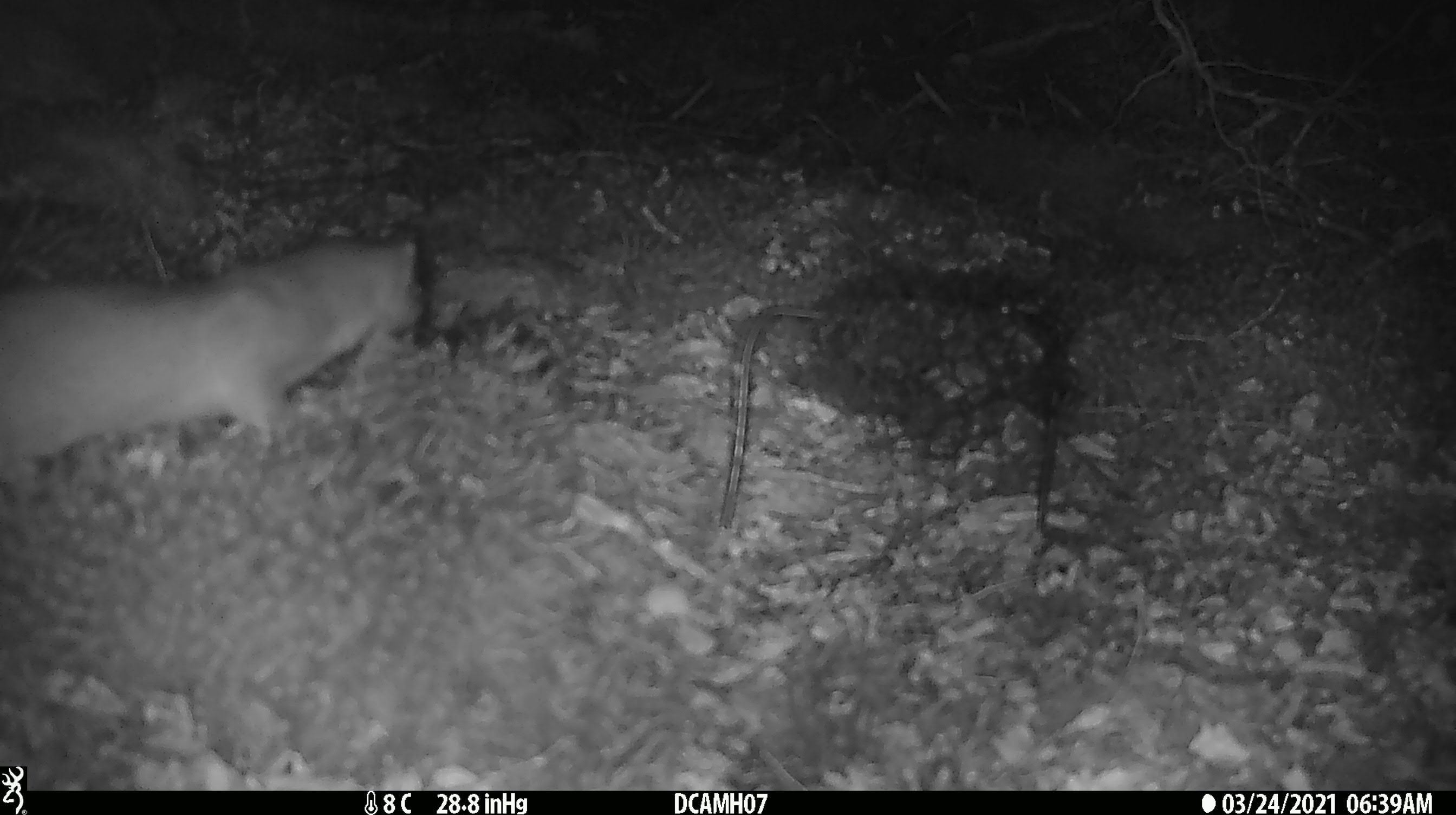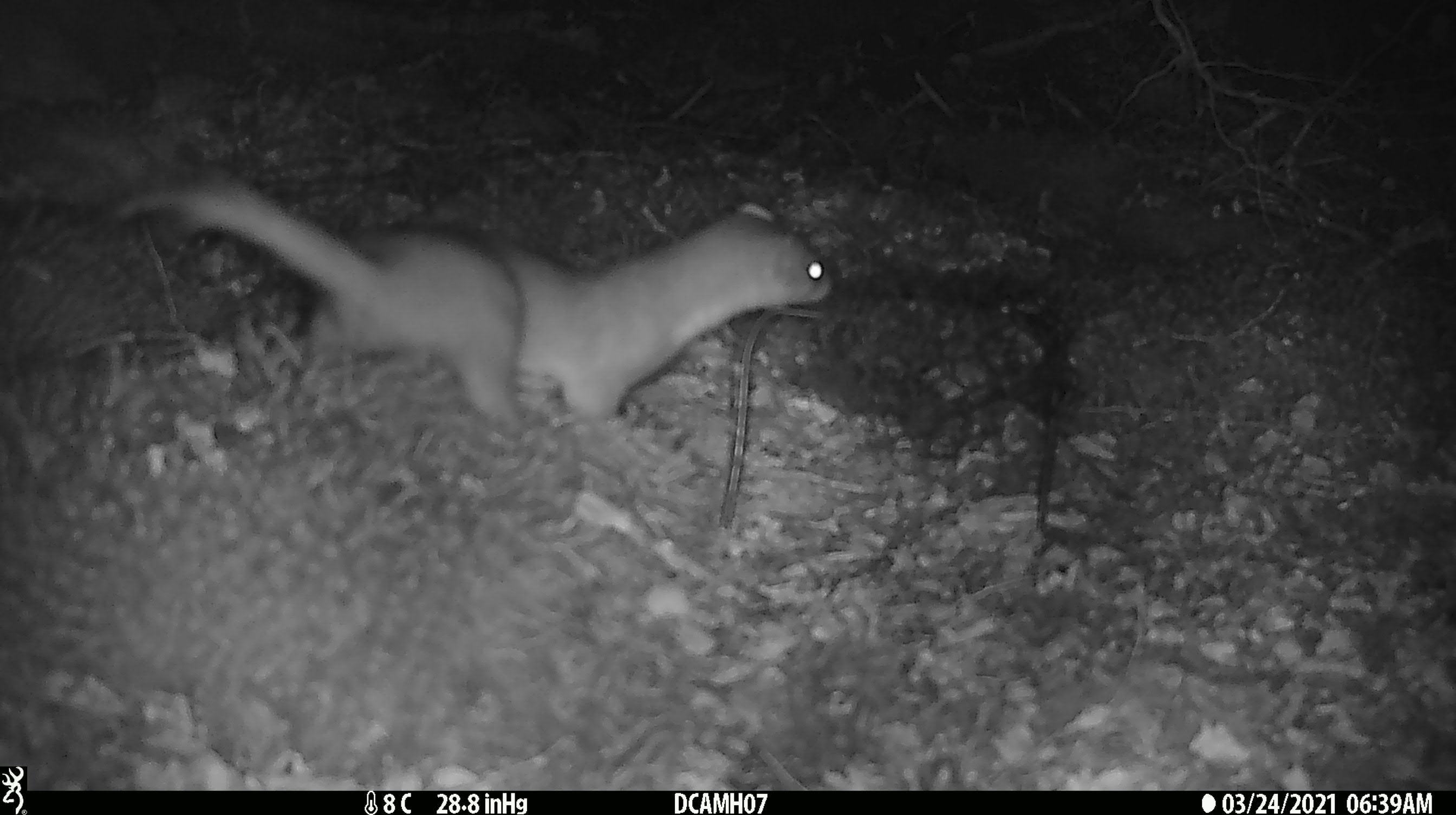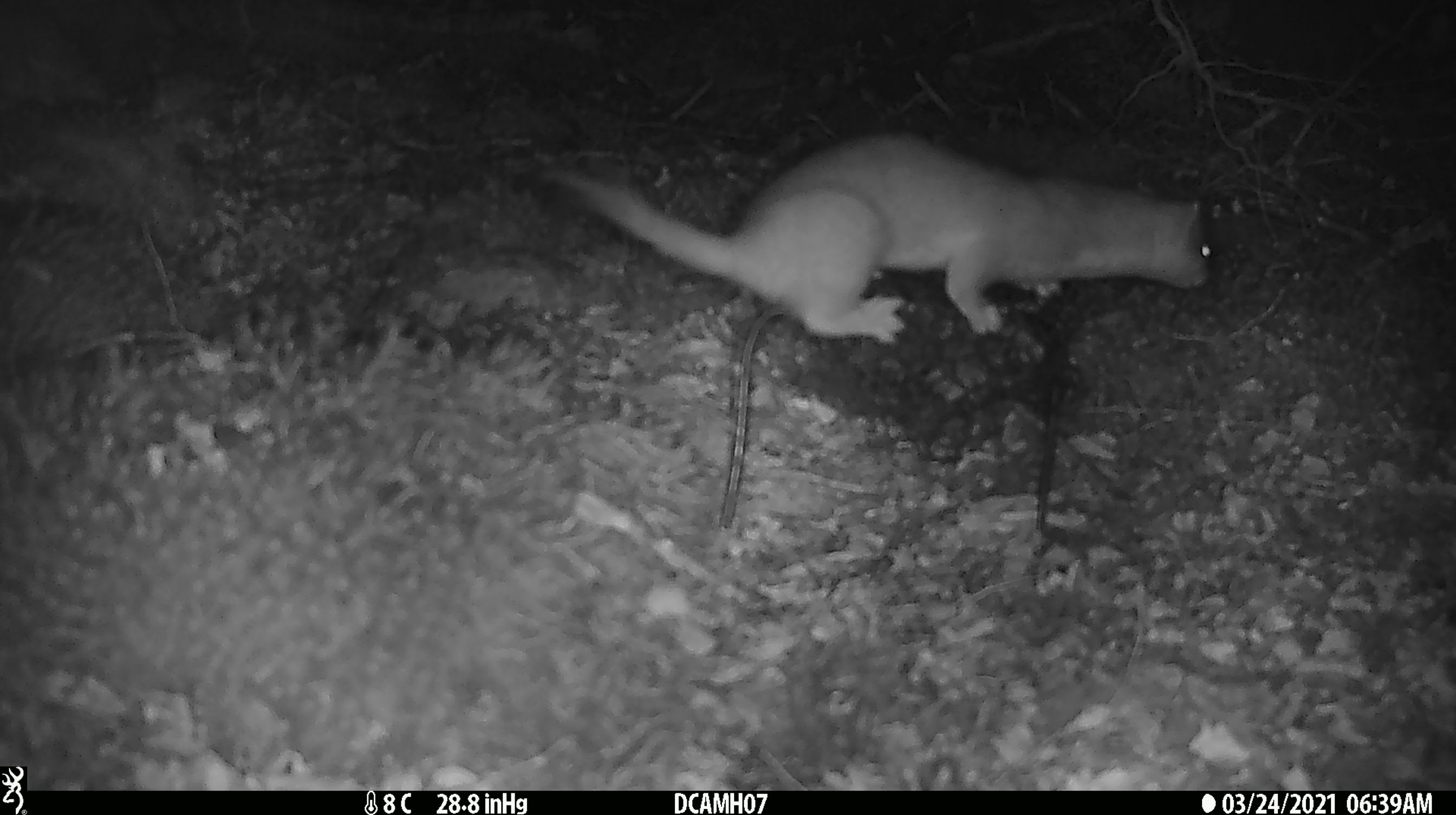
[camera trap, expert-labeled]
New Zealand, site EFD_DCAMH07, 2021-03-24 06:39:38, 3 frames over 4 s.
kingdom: Animalia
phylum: Chordata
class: Mammalia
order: Carnivora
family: Mustelidae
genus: Mustela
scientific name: Mustela erminea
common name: stoat